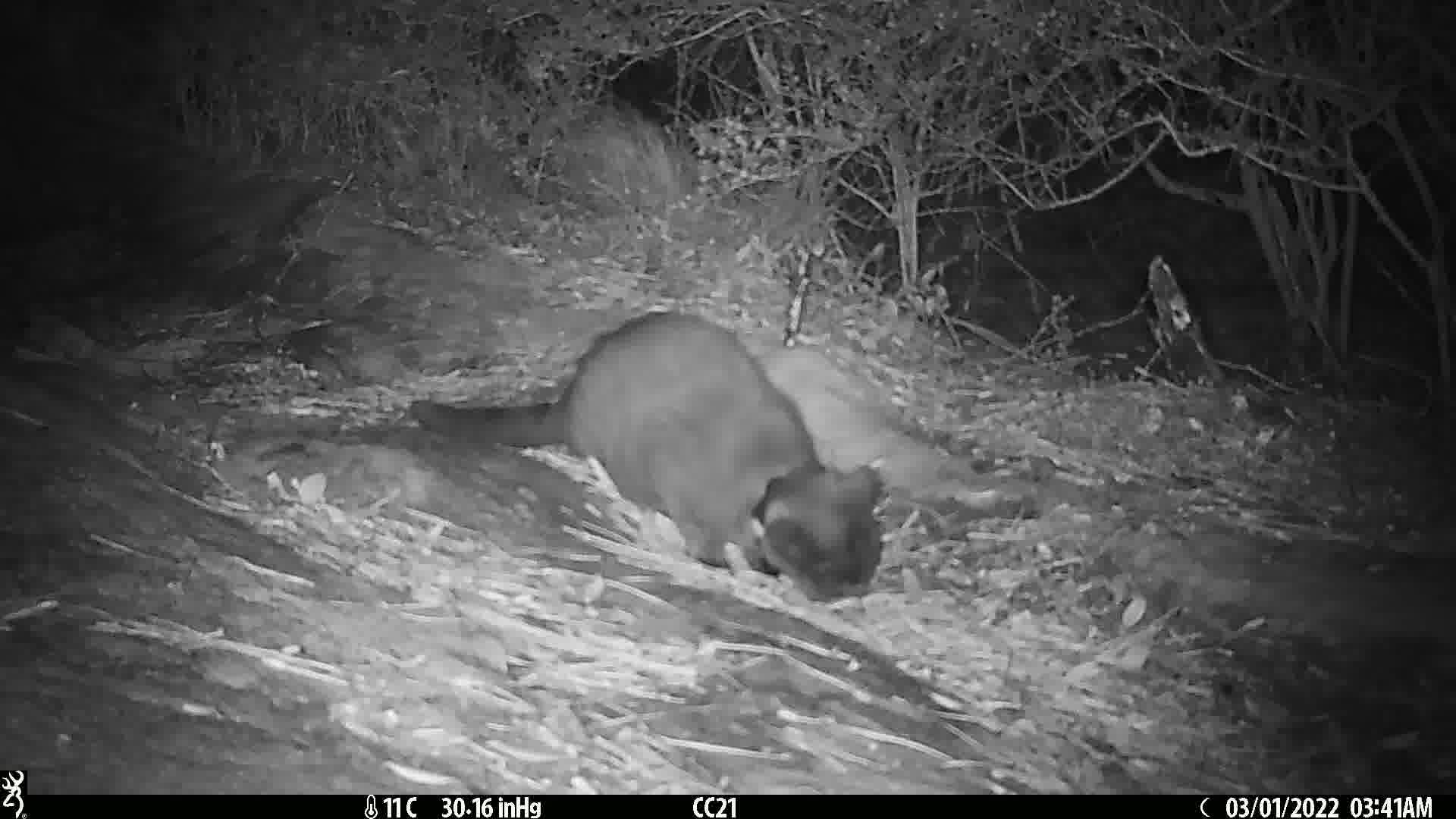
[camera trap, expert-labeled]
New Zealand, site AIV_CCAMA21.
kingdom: Animalia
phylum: Chordata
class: Mammalia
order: Carnivora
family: Felidae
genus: Felis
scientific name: Felis catus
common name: domestic cat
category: cat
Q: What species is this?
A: Cat (domestic cat) (Felis catus).